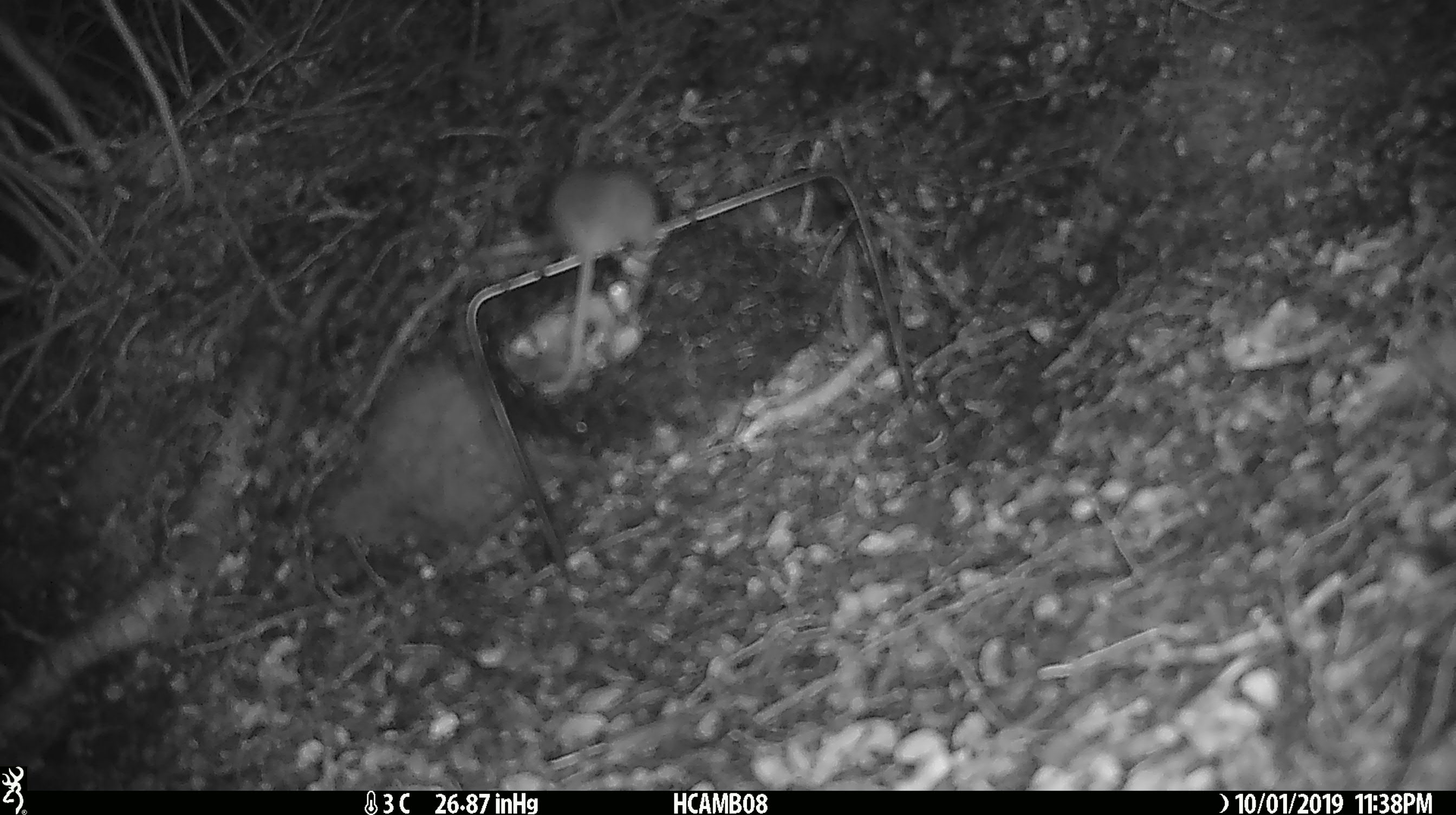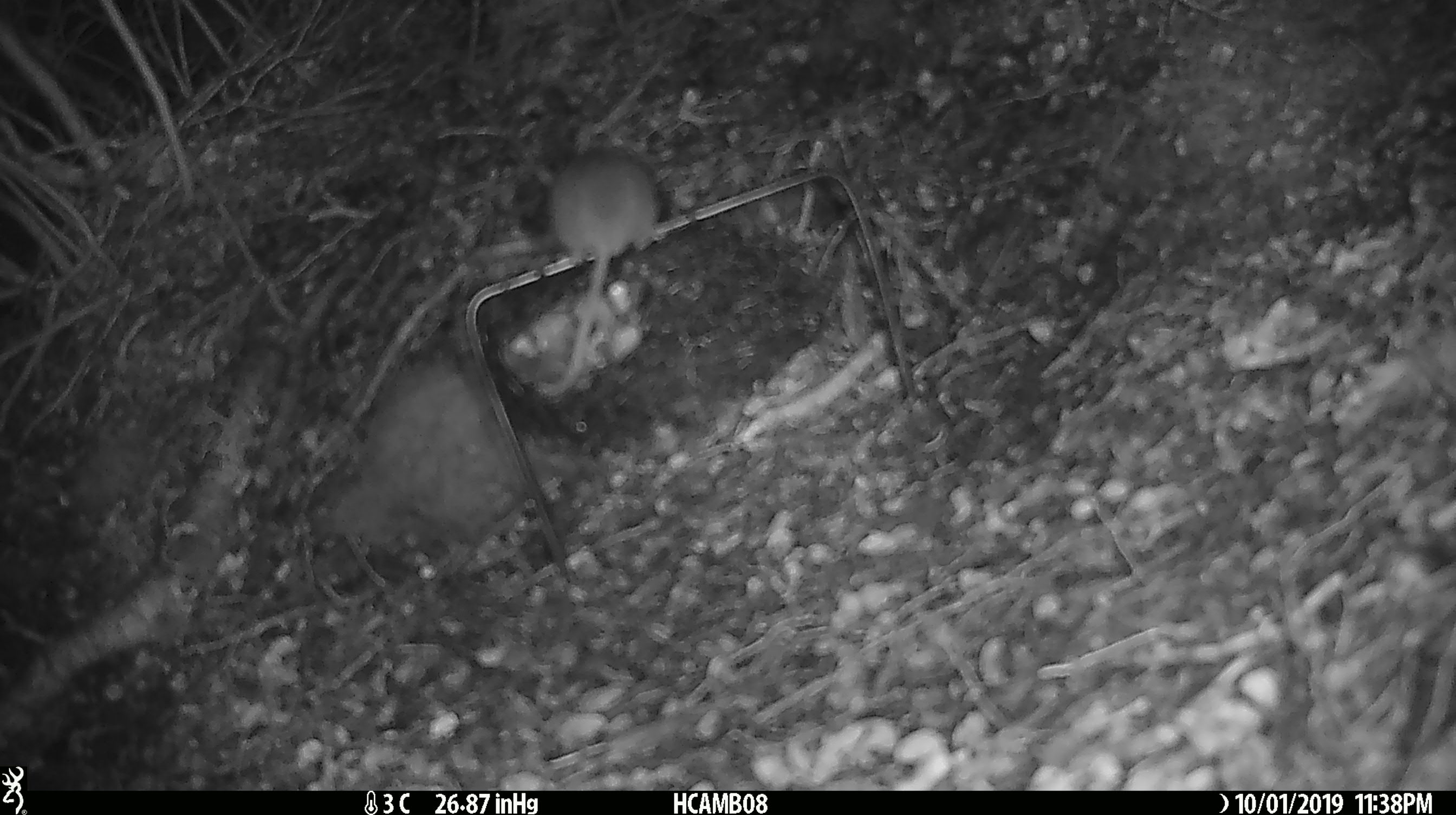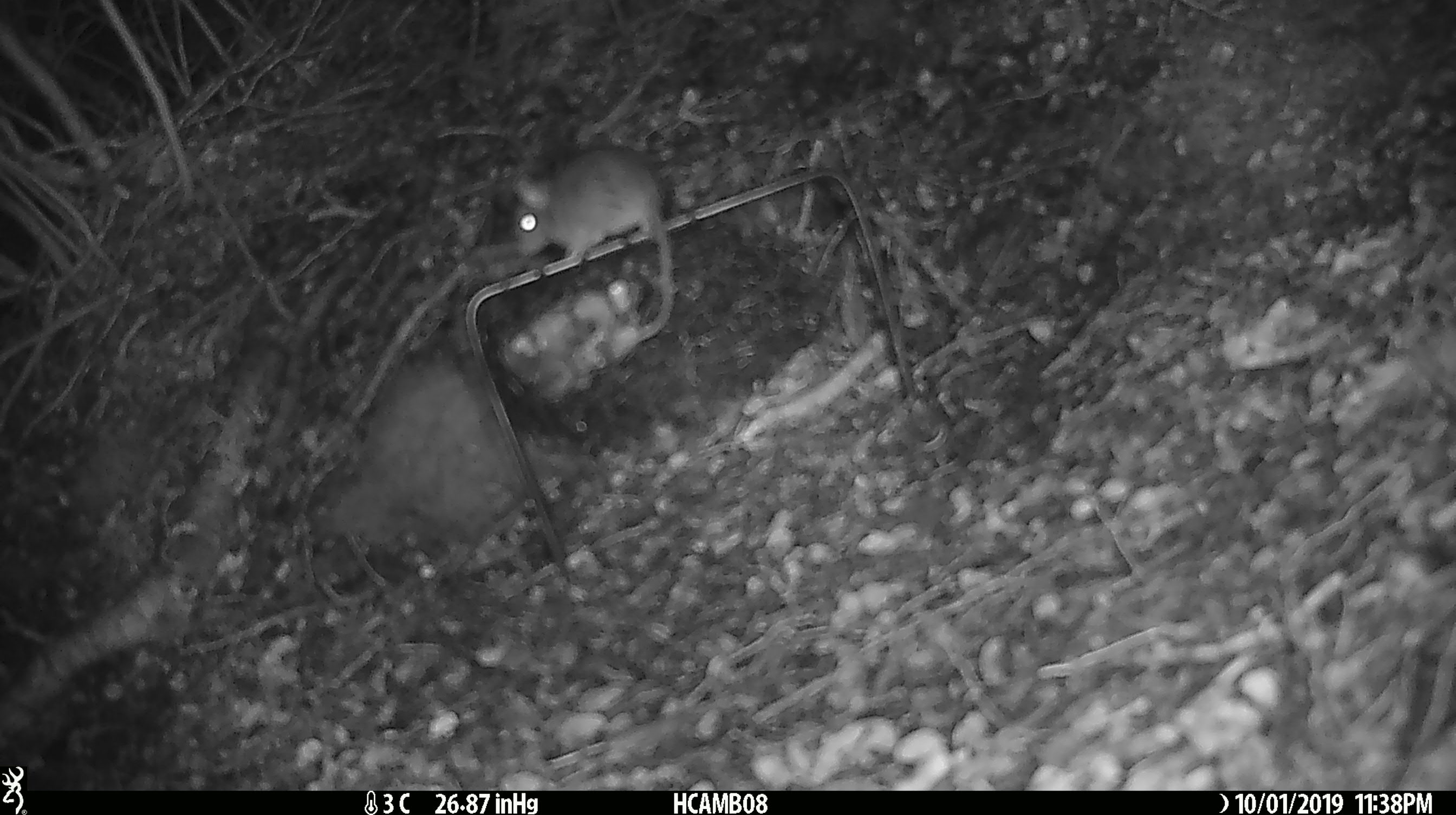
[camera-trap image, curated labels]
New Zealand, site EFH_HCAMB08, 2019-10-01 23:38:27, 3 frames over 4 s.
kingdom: Animalia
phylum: Chordata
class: Mammalia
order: Rodentia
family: Muridae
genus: Mus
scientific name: Mus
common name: mouse